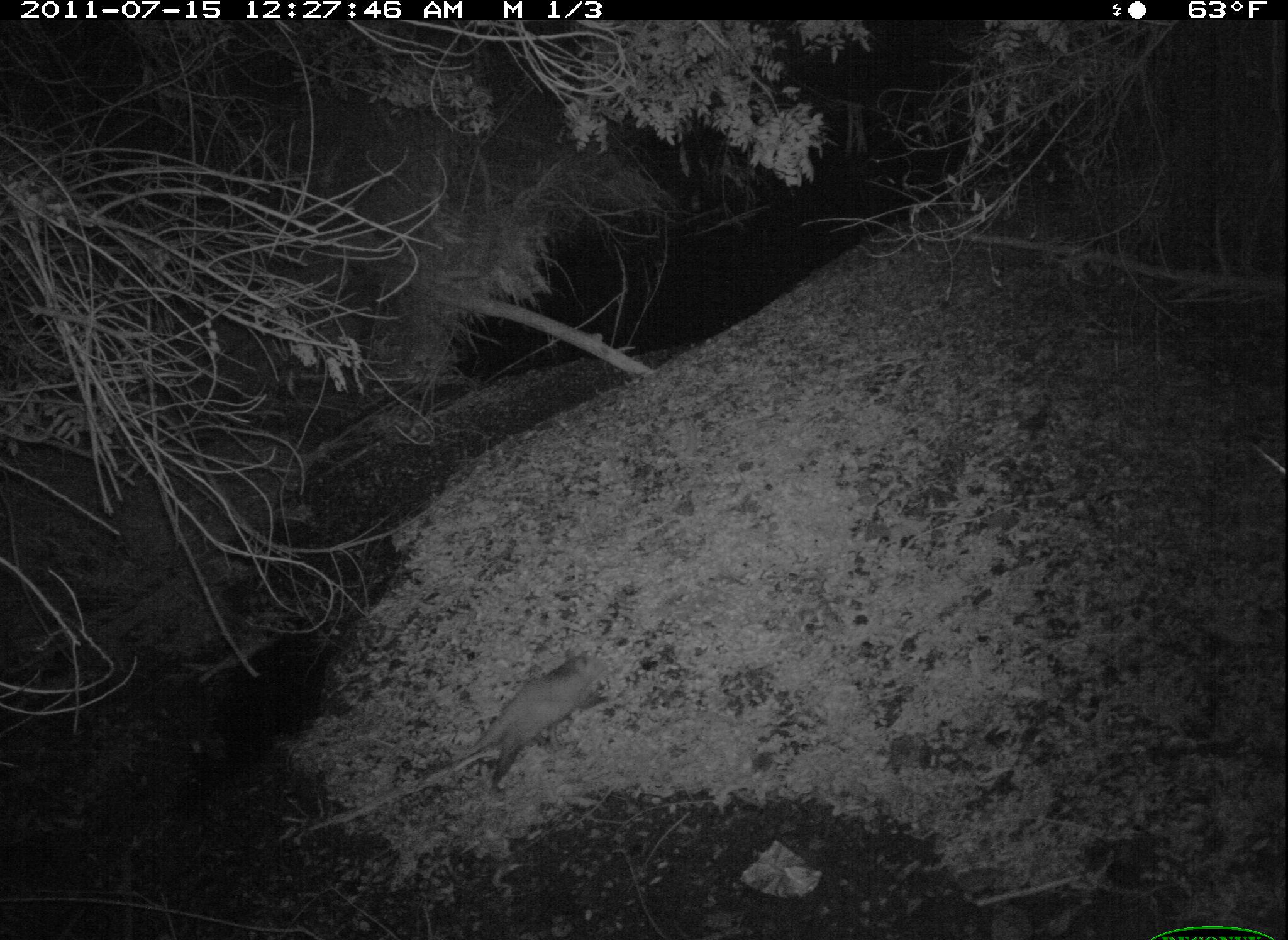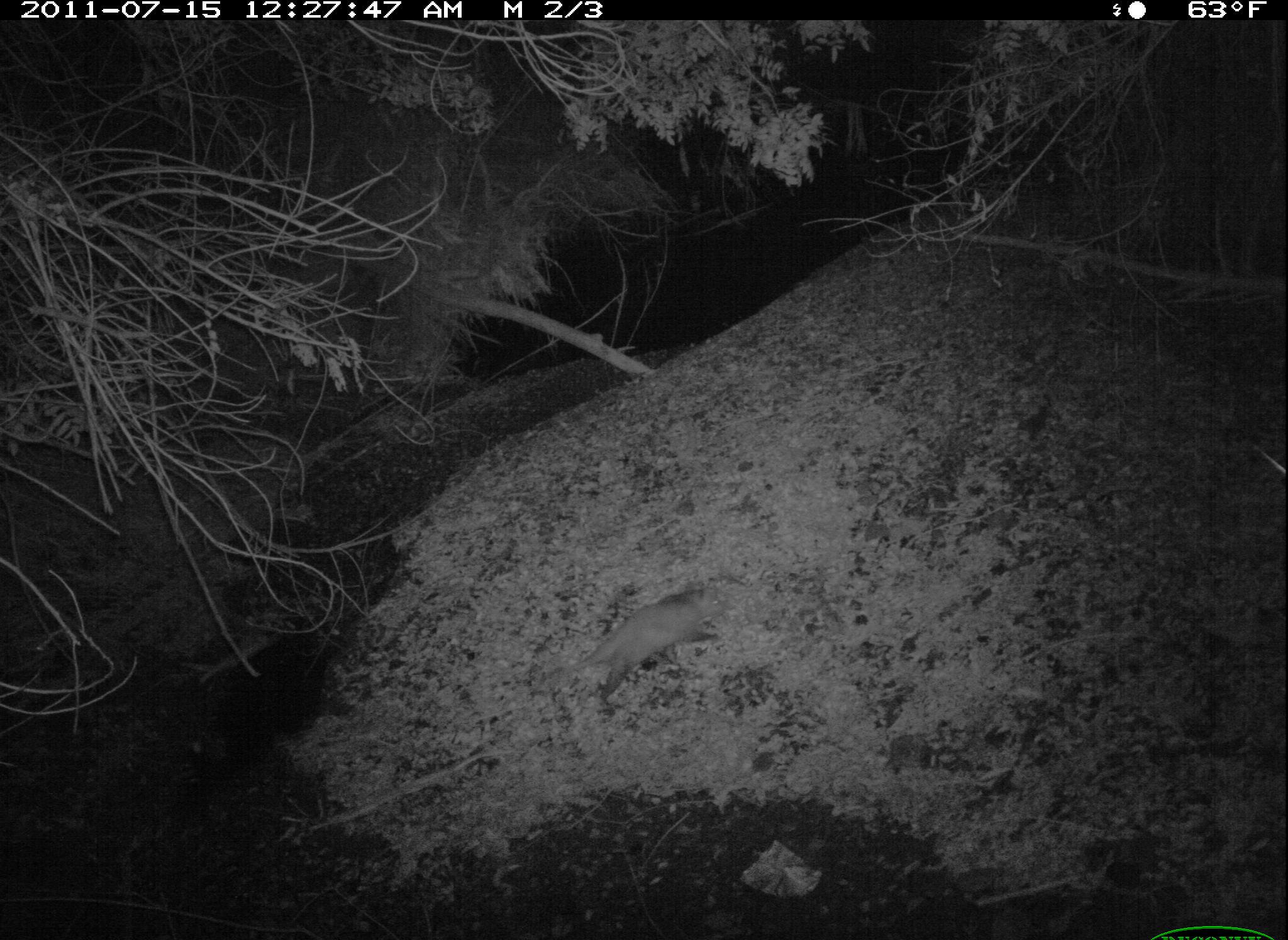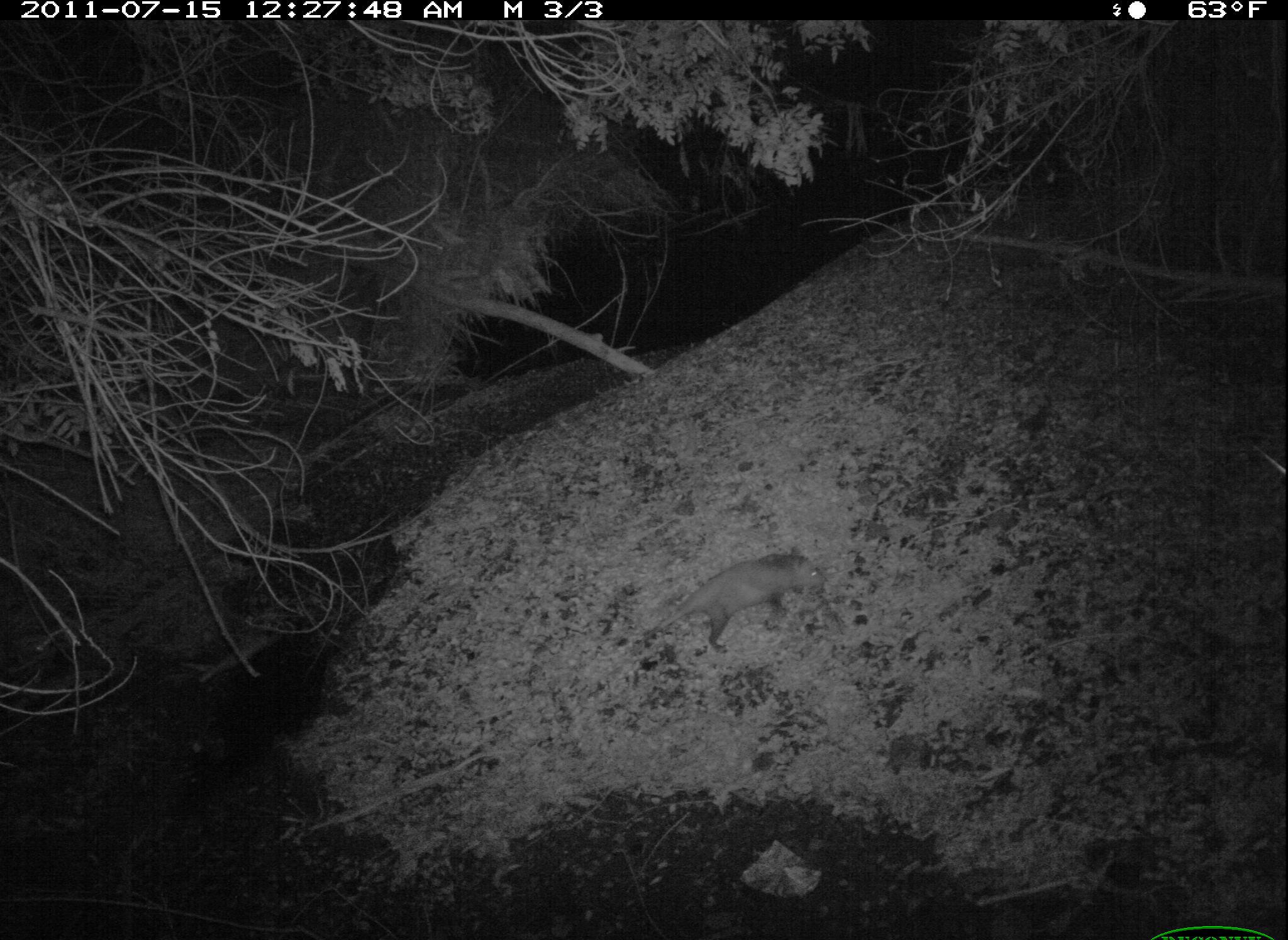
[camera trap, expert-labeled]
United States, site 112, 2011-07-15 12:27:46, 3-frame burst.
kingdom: Animalia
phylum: Chordata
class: Mammalia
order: Didelphimorphia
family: Didelphidae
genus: Didelphis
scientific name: Didelphis virginiana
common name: virginia opossum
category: opossum